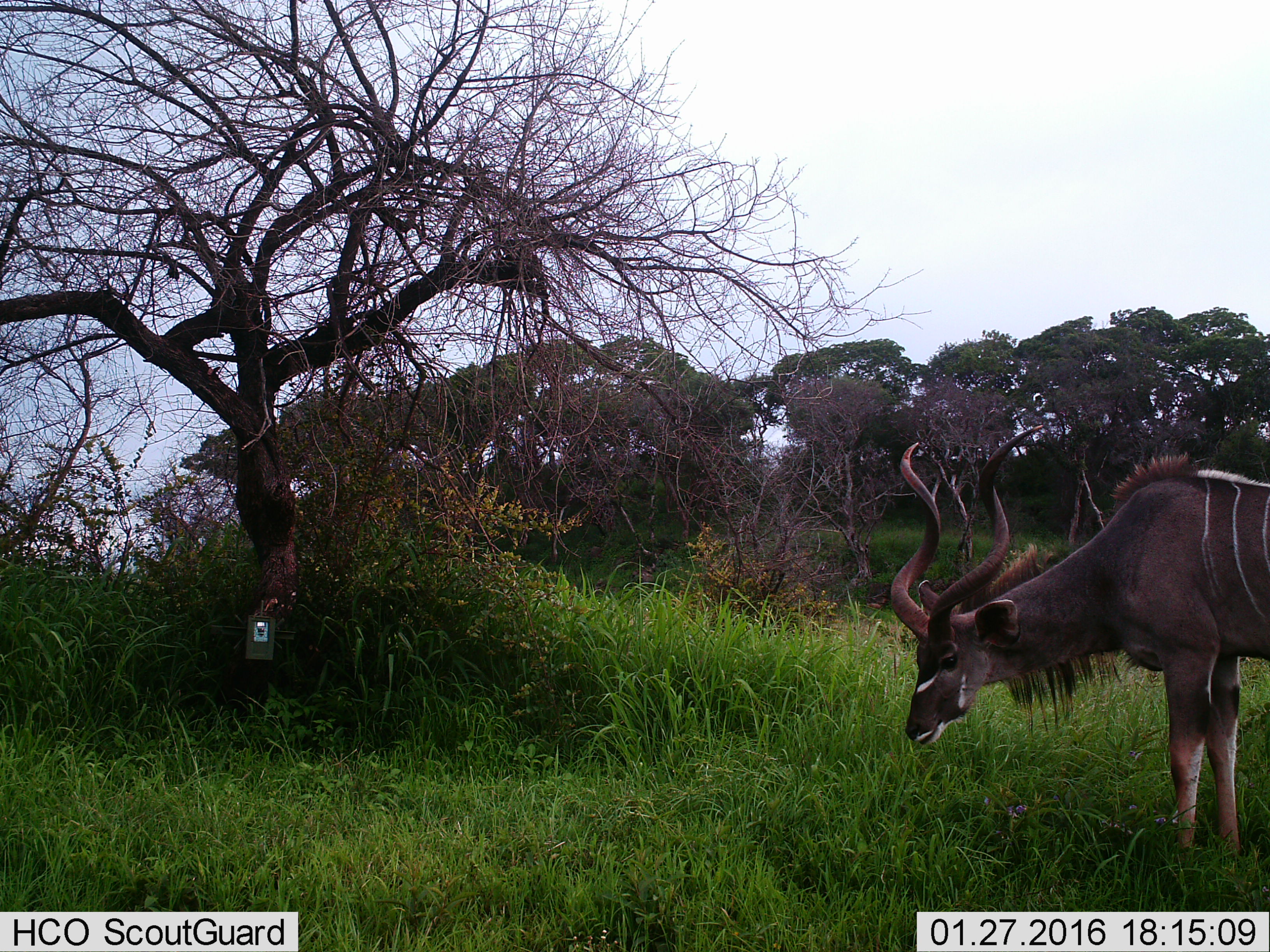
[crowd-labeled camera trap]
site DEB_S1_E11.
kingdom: Animalia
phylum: Chordata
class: Mammalia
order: Artiodactyla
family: Bovidae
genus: Tragelaphus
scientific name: Tragelaphus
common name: kudu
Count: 1.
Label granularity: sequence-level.